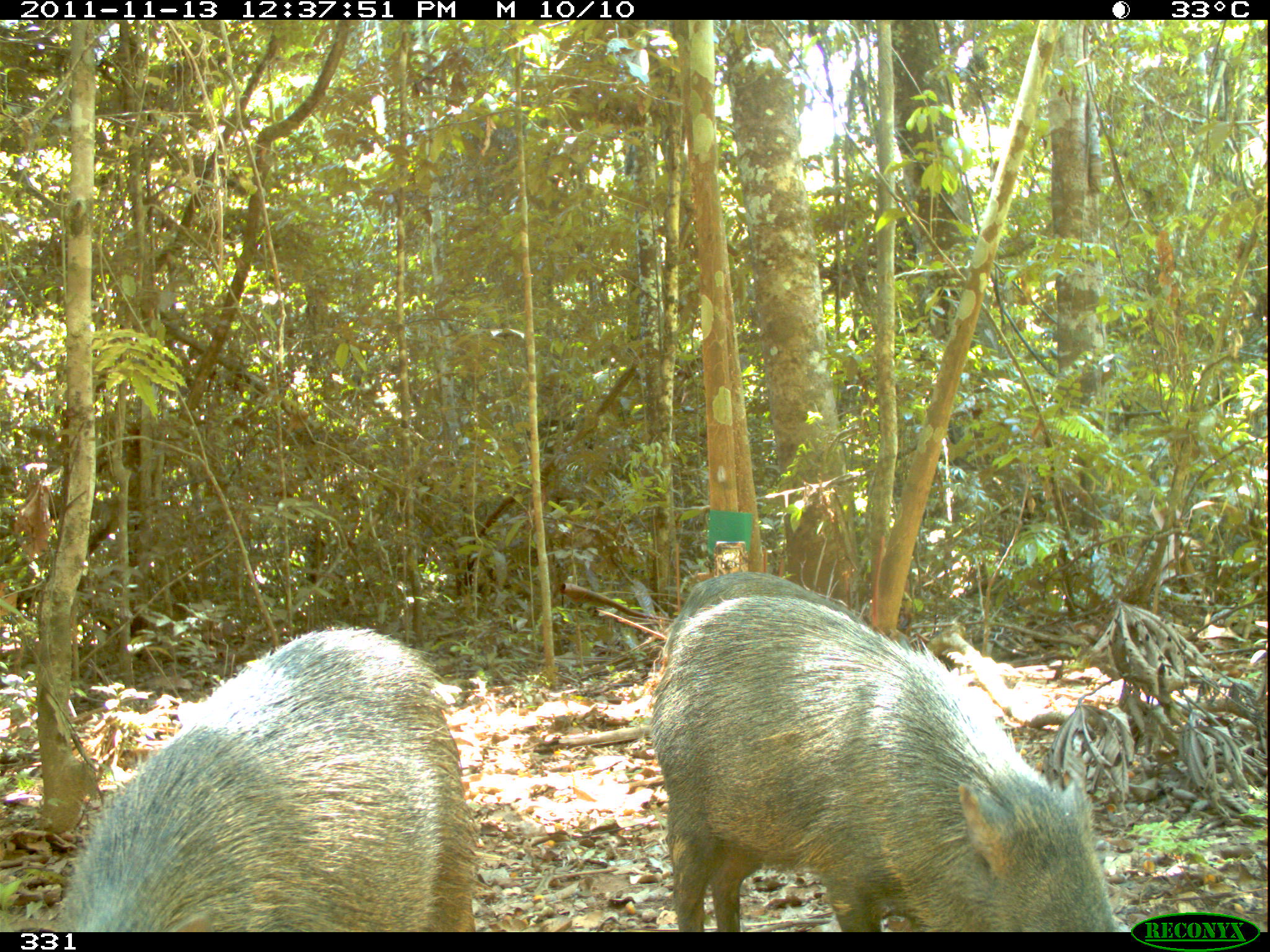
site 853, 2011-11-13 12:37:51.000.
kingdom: Animalia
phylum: Chordata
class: Mammalia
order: Artiodactyla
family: Tayassuidae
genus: Pecari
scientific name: Pecari tajacu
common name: collared peccary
Pecari tajacu (collared peccary).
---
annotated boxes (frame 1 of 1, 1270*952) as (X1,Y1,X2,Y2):
pecari tajacu: (643,590,1115,931); (34,625,477,932); (663,570,868,658)